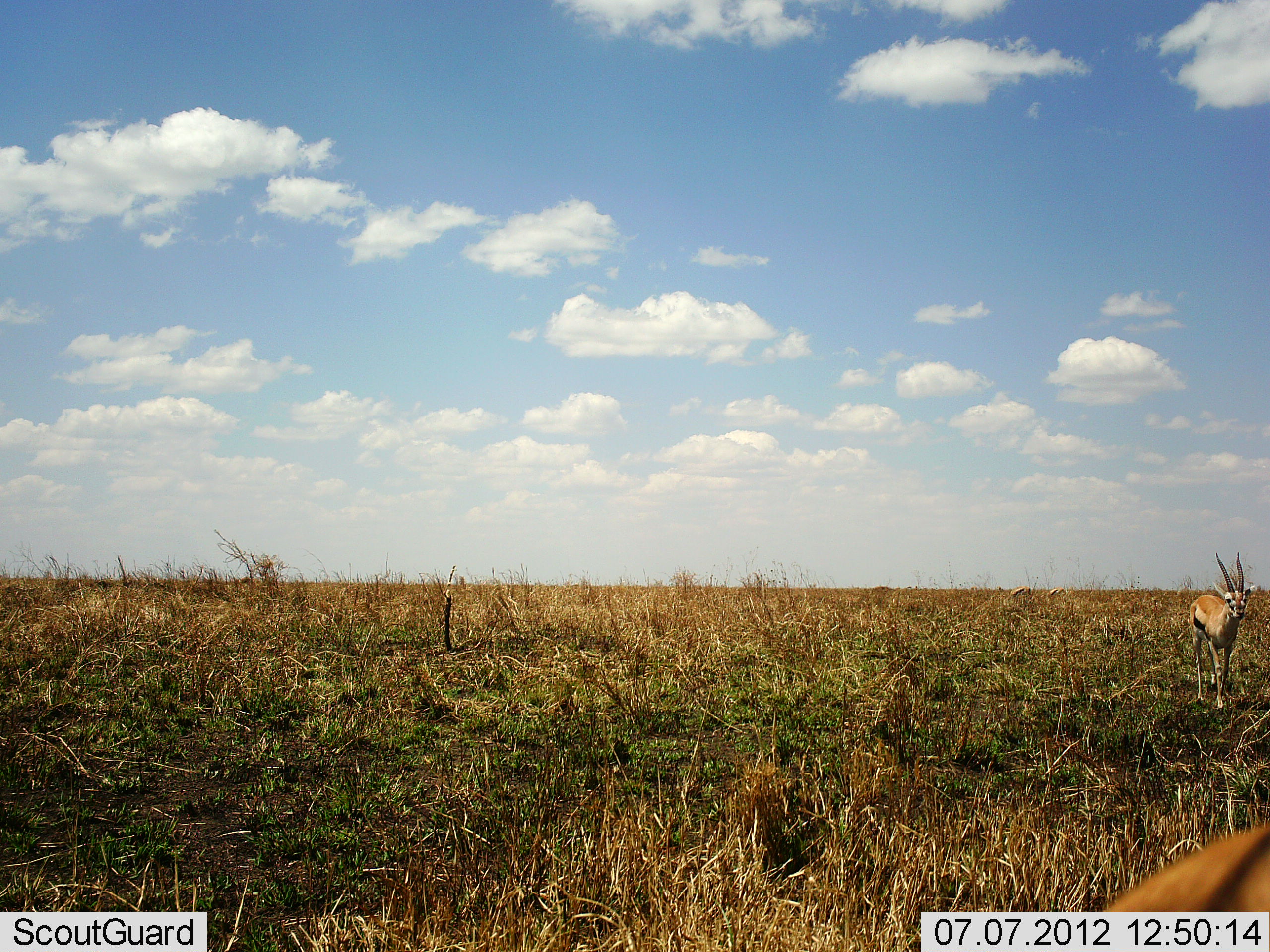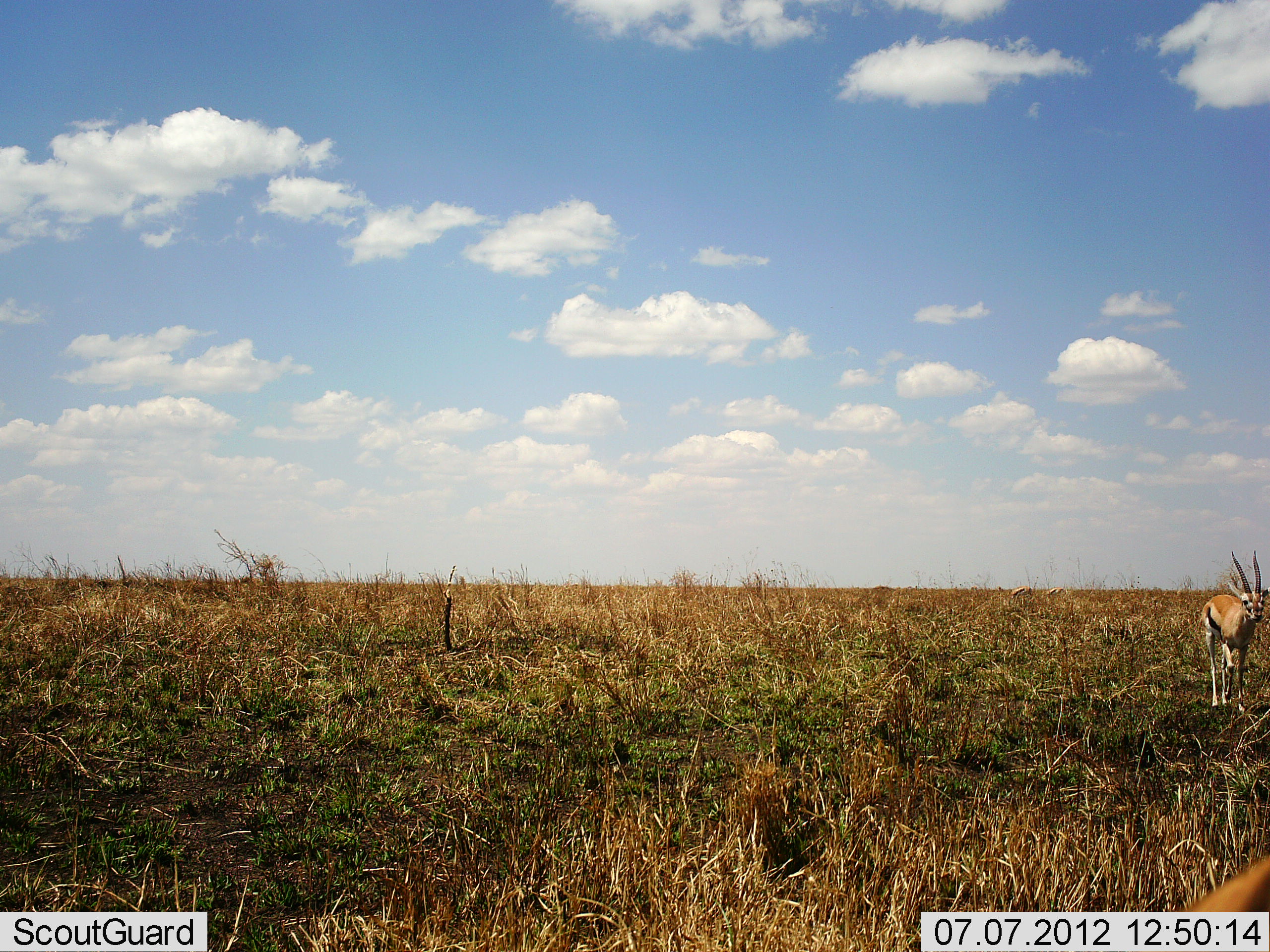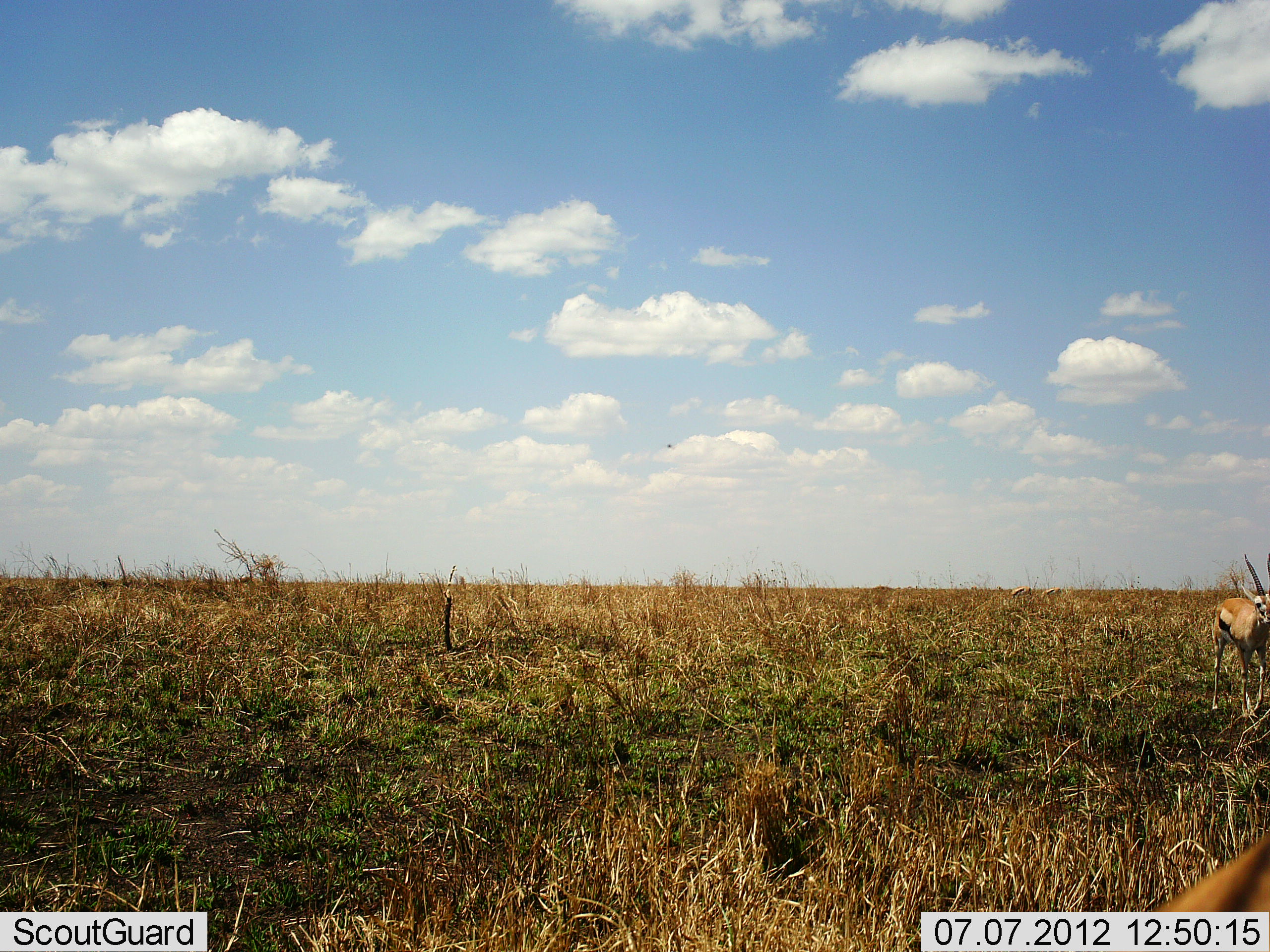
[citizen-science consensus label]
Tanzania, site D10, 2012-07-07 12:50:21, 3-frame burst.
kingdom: Animalia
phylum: Chordata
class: Mammalia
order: Artiodactyla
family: Bovidae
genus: Eudorcas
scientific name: Eudorcas thomsonii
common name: thomson's gazelle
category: gazellethomsons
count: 2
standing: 30%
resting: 10%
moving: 100%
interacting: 0%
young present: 0%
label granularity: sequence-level